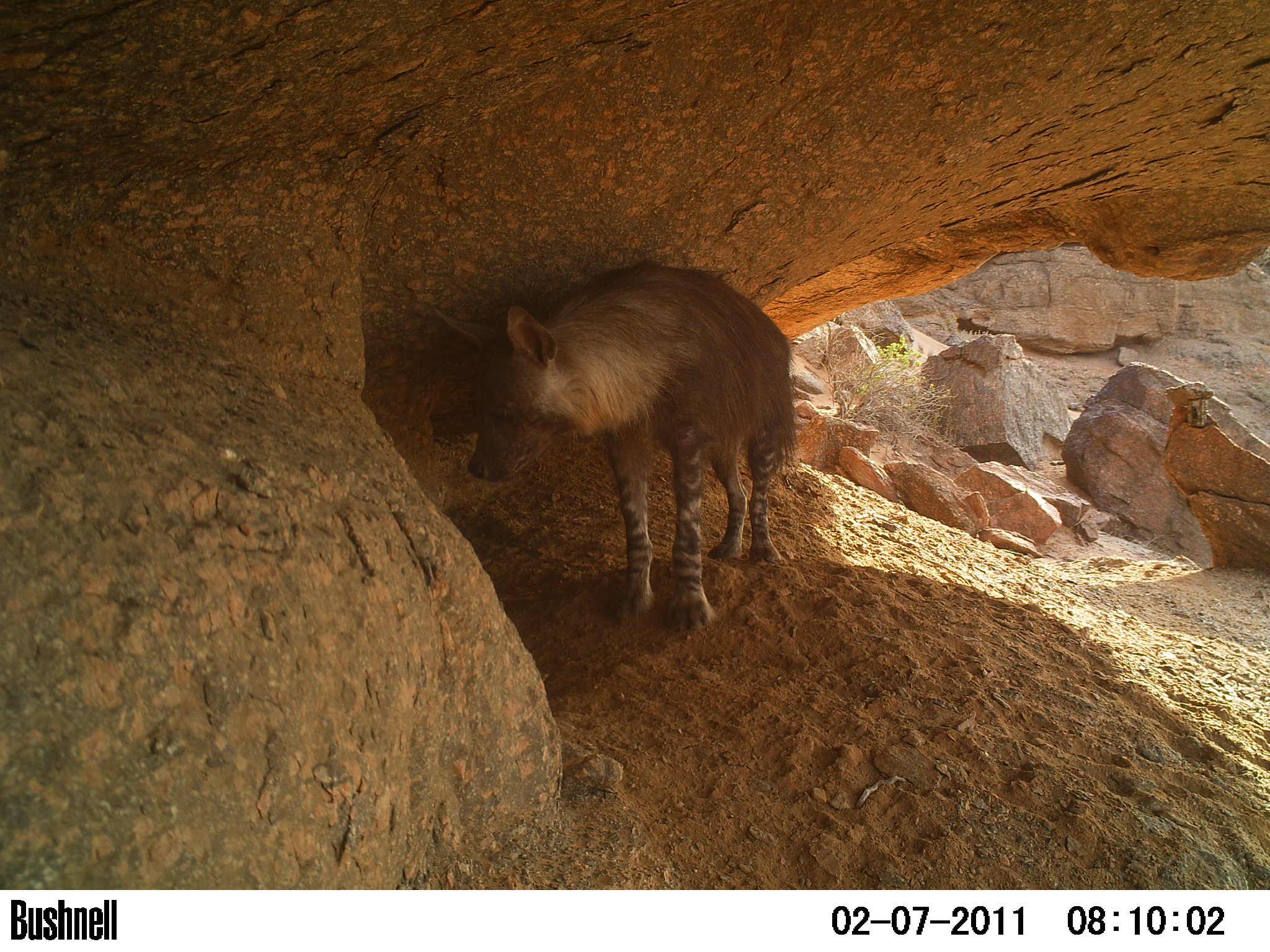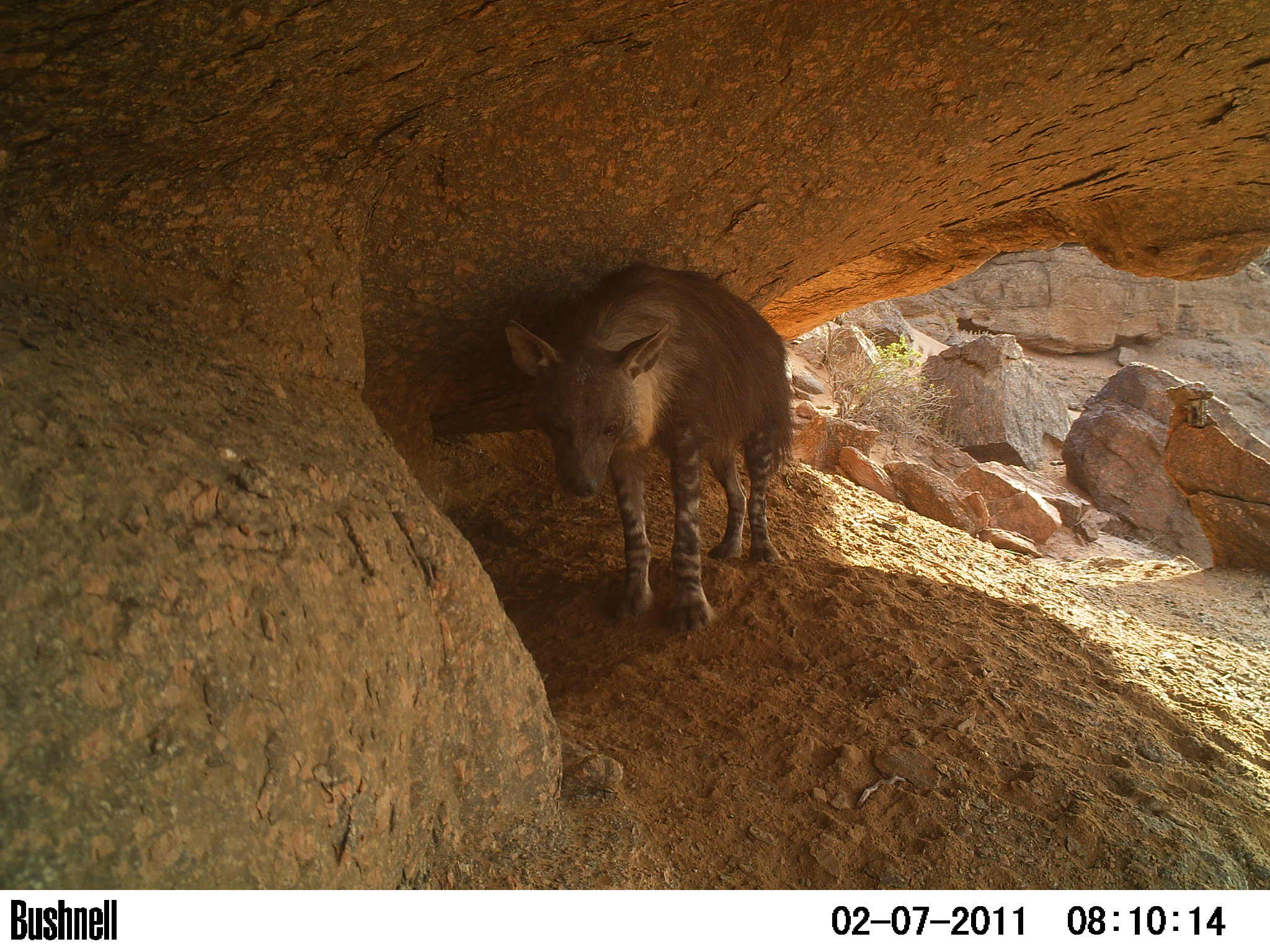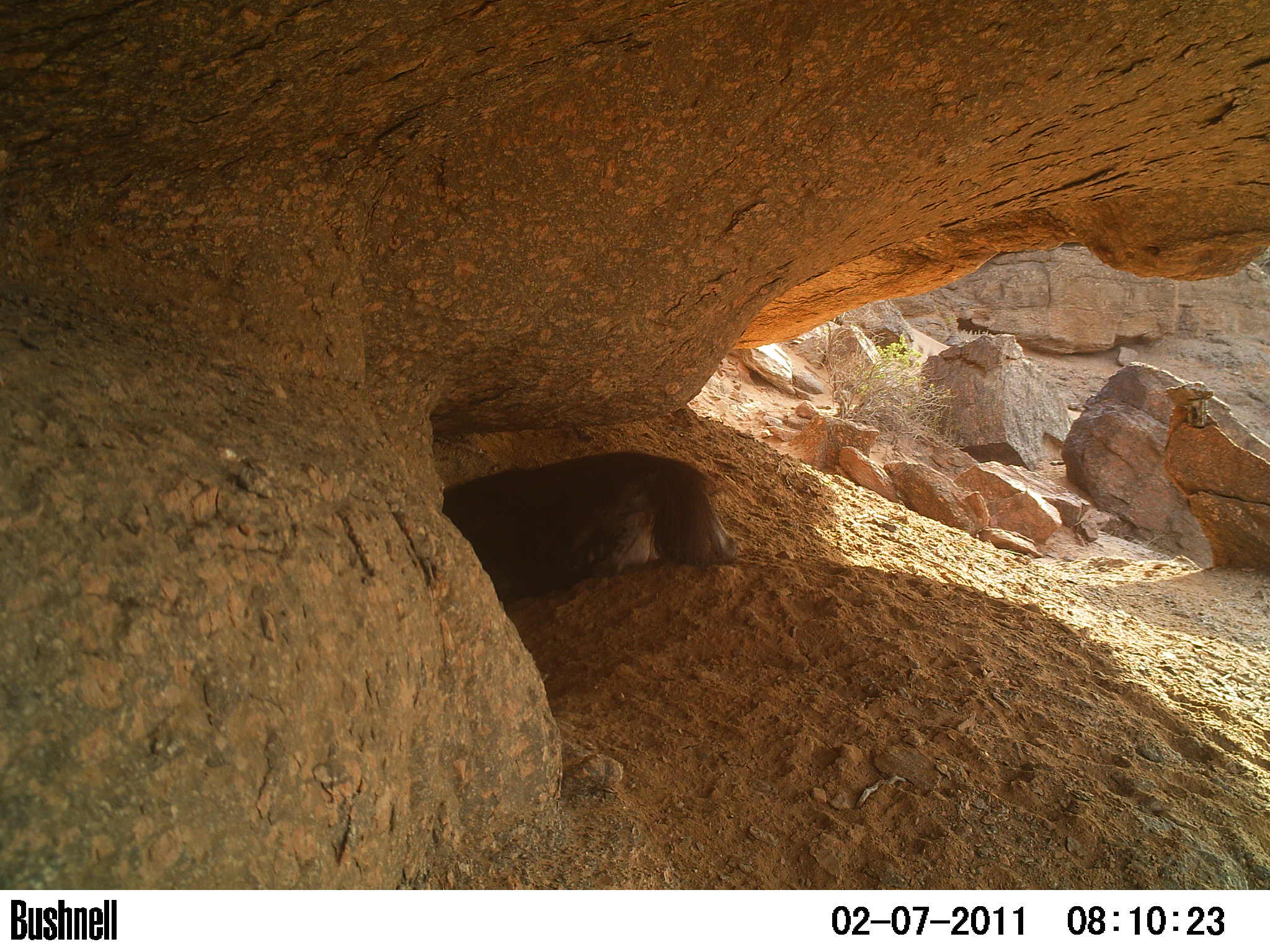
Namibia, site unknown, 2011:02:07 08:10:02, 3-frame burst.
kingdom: Animalia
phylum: Chordata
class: Mammalia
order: Carnivora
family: Hyaenidae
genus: Parahyaena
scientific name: Parahyaena brunnea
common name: brown hyena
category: hyaena brunnea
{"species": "hyaena brunnea (brown hyena) (Parahyaena brunnea)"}